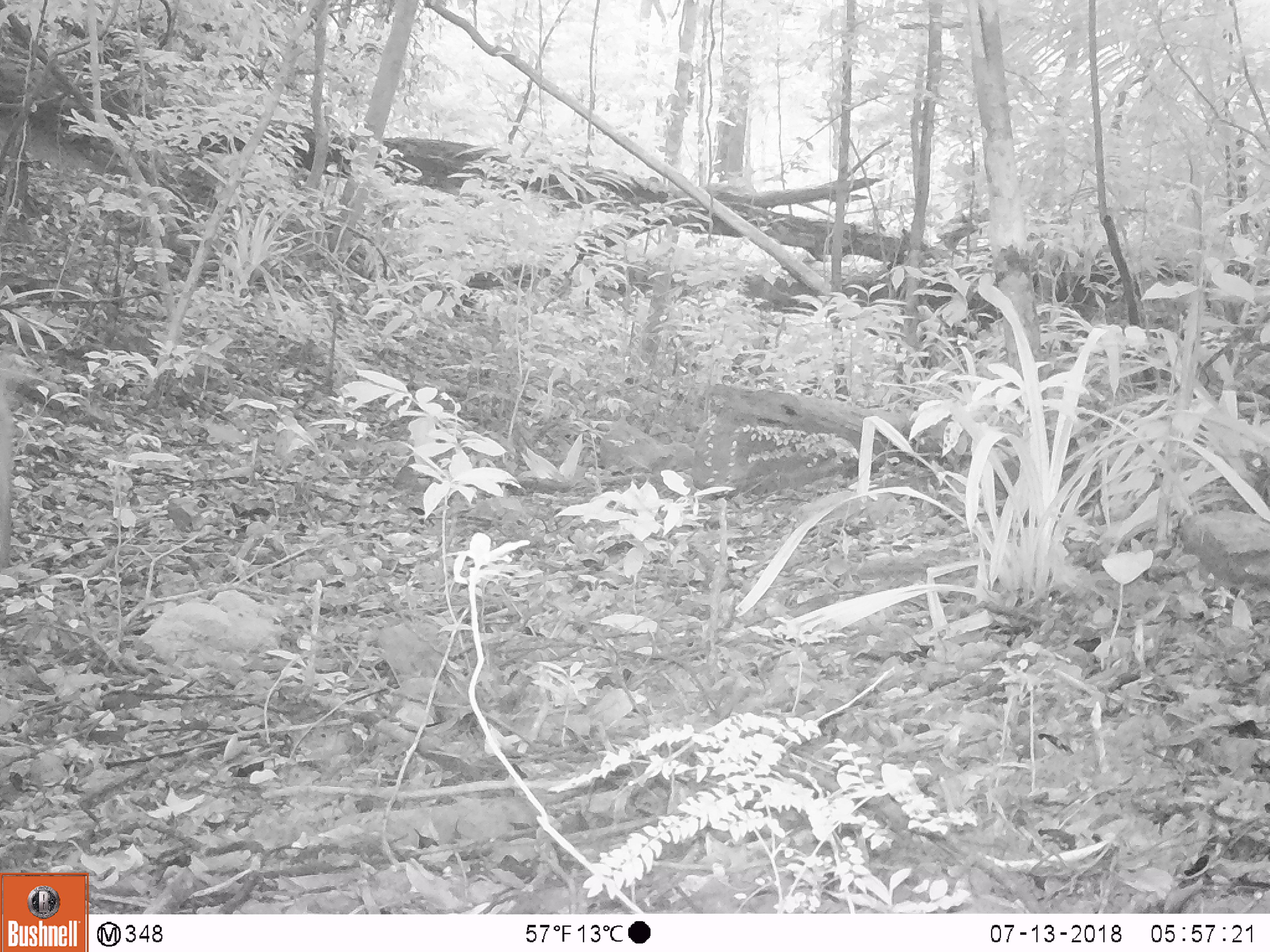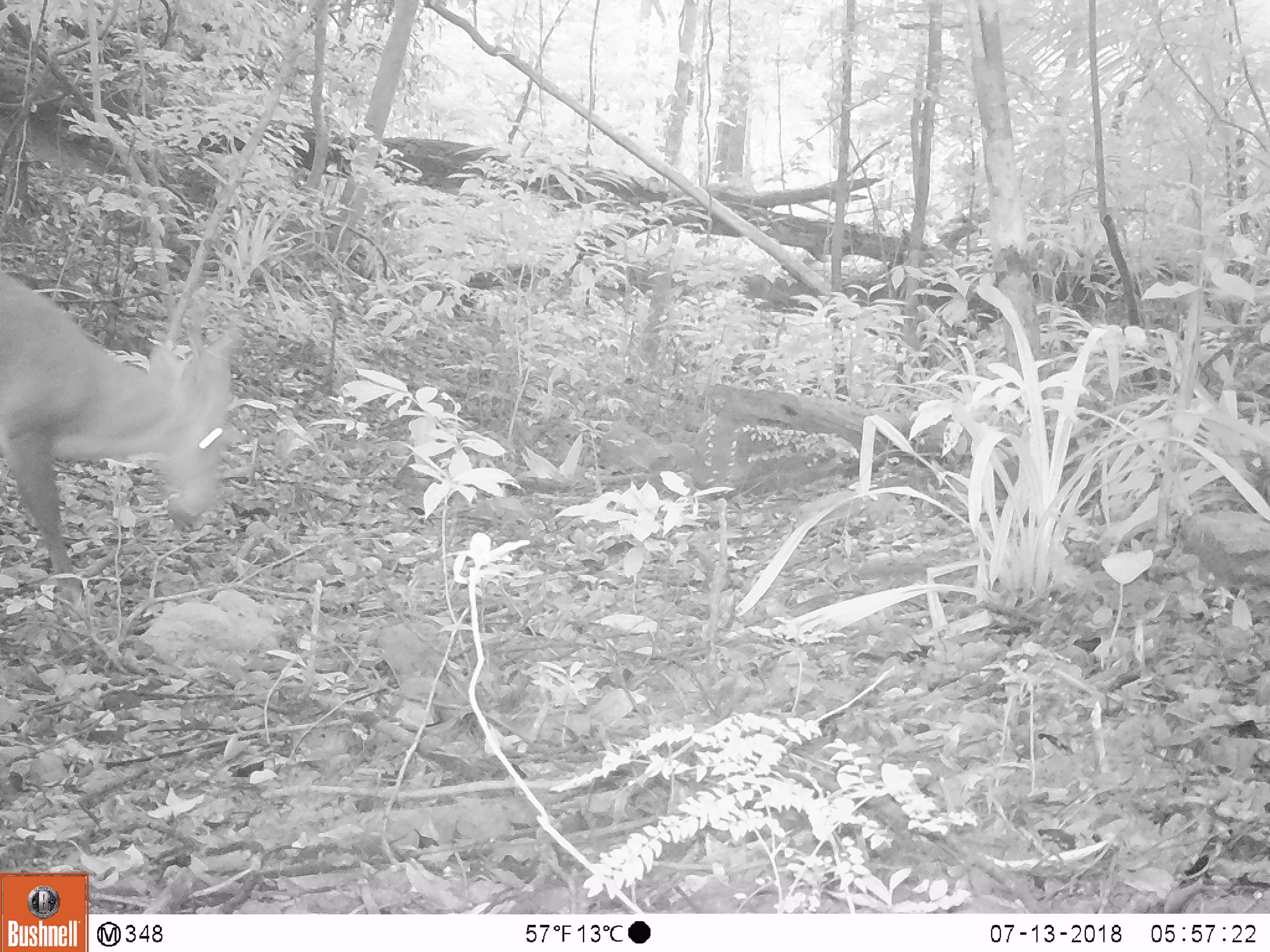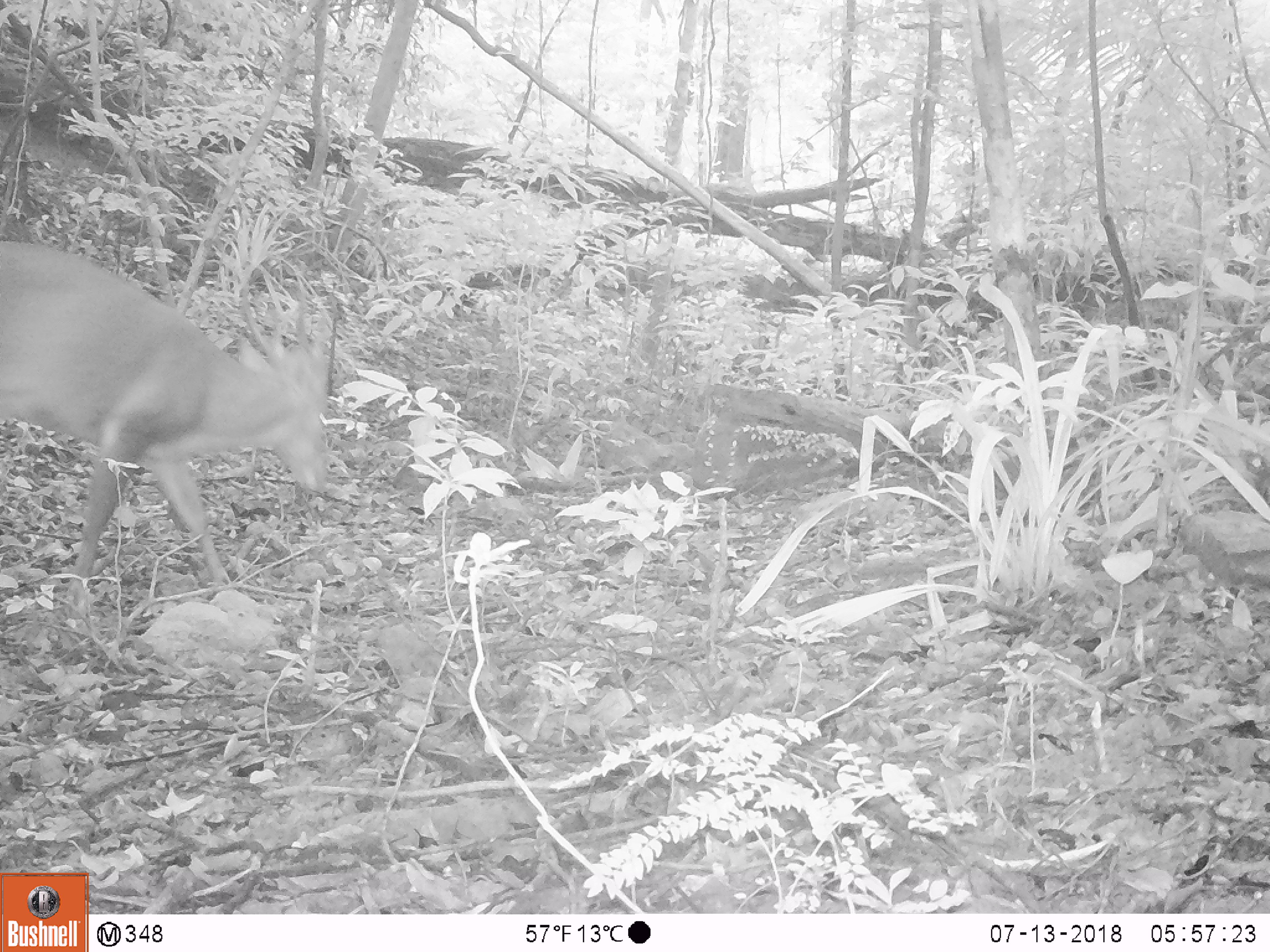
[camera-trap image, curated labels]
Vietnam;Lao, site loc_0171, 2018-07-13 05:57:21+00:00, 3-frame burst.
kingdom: Animalia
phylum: Chordata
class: Mammalia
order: Artiodactyla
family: Cervidae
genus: Muntiacus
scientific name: Muntiacus vuquangensis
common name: large-antlered muntjac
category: large antlered muntjac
Large antlered muntjac (large-antlered muntjac) (Muntiacus vuquangensis). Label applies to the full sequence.